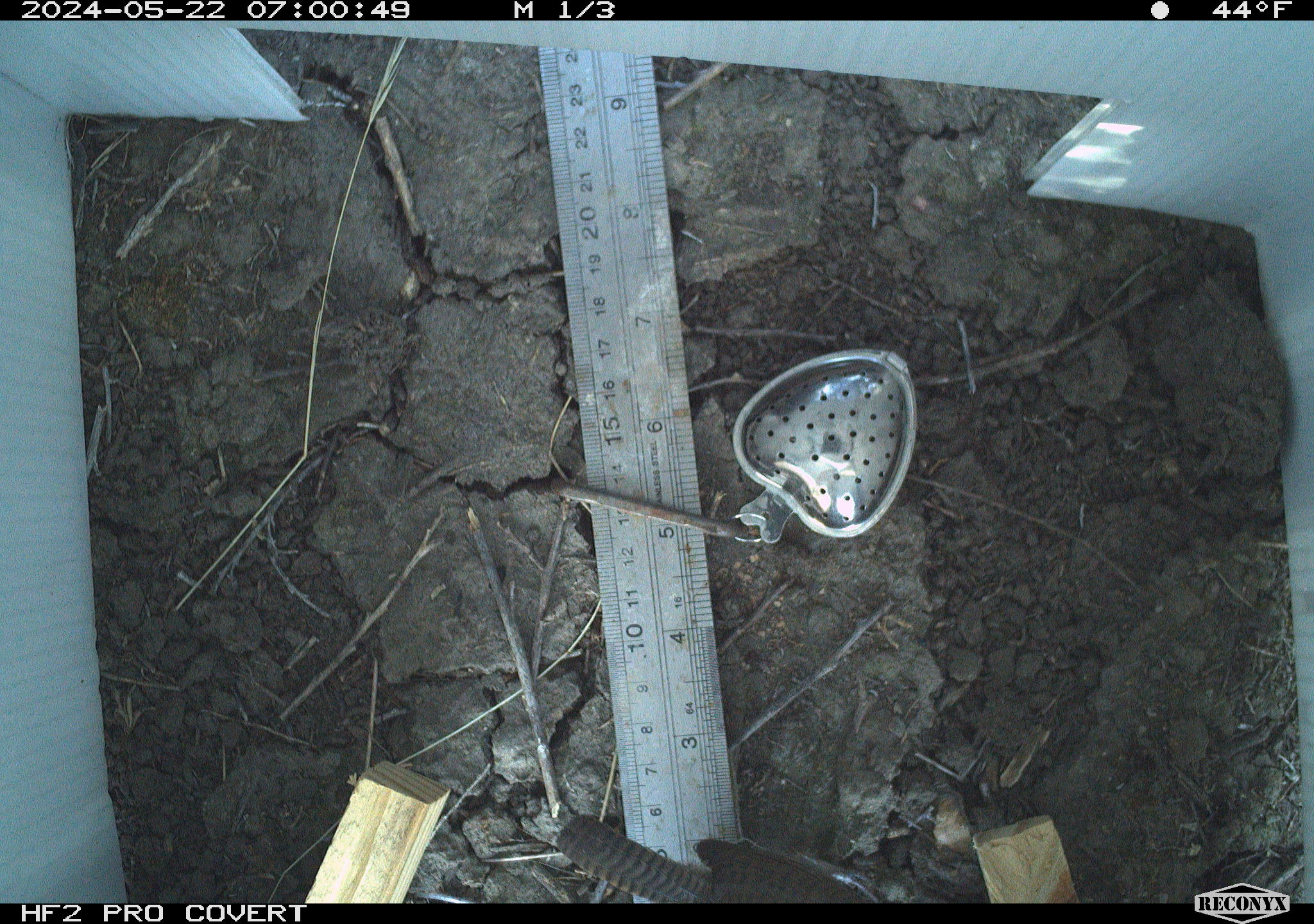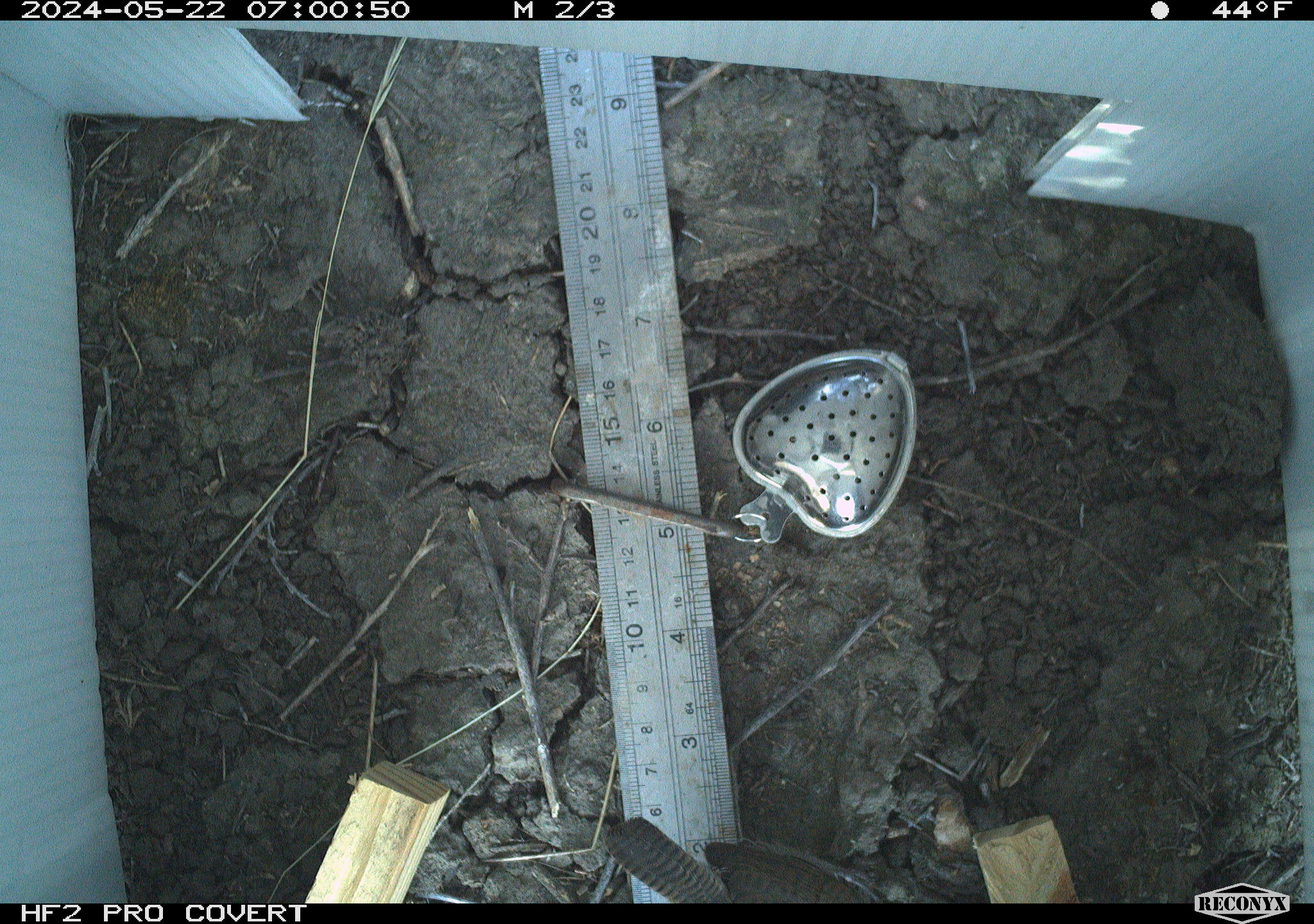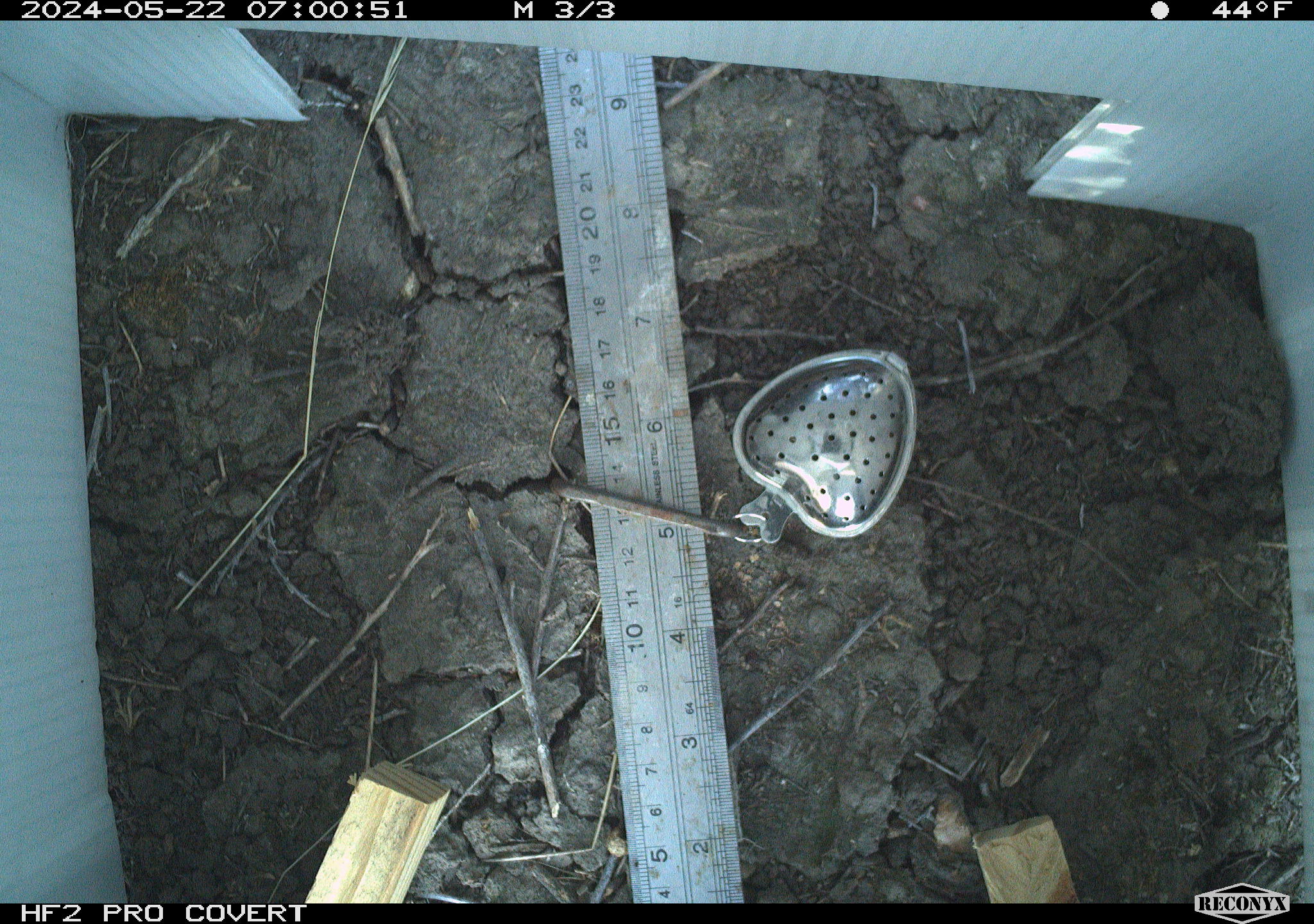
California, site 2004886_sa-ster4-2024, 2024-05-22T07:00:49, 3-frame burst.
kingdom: Animalia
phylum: Chordata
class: Aves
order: Passeriformes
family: Troglodytidae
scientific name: Troglodytidae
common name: wren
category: troglodytidae family